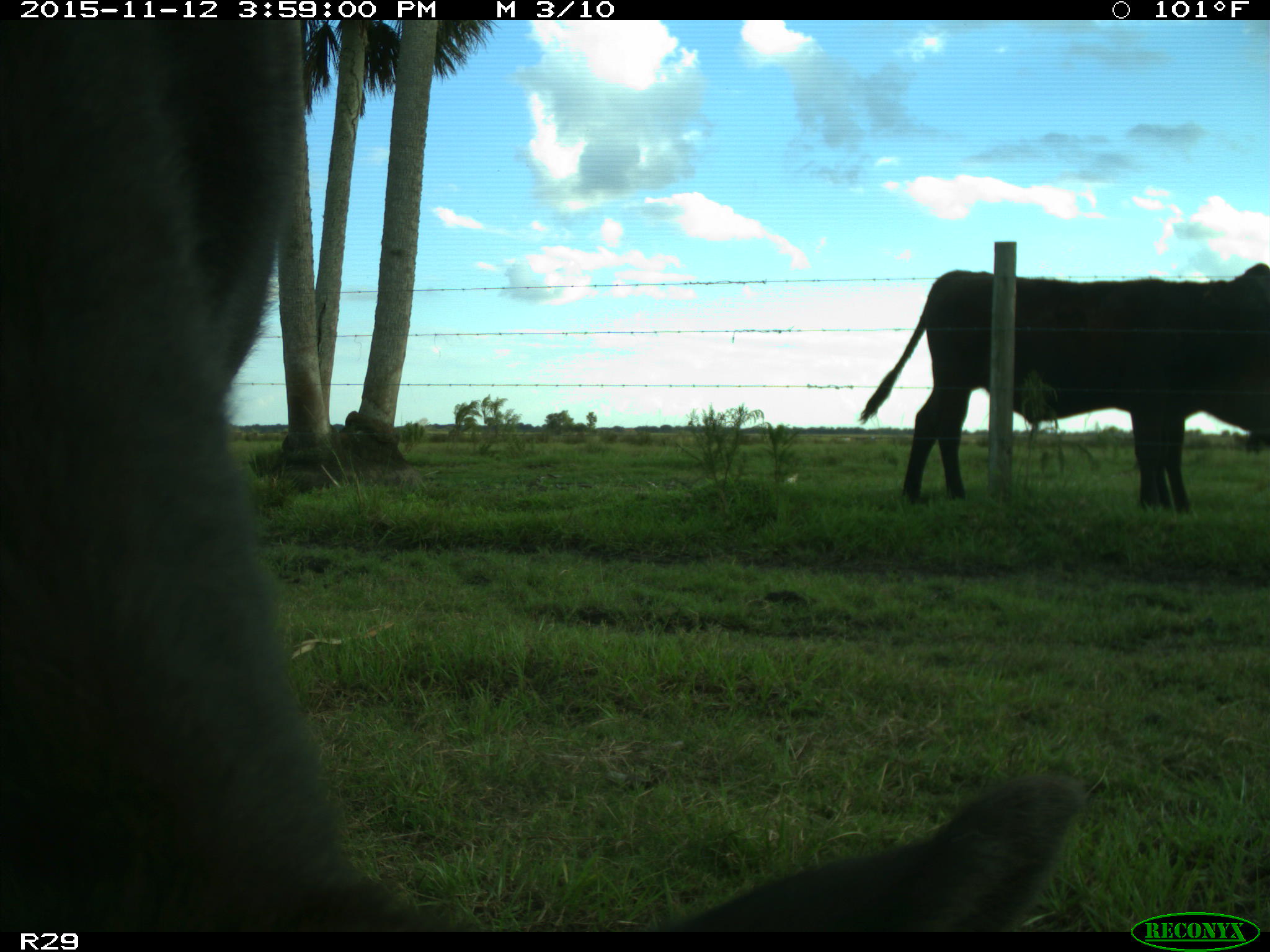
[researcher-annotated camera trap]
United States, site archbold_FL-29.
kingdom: Animalia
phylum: Chordata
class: Mammalia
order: Artiodactyla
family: Bovidae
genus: Bos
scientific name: Bos taurus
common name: domestic cow